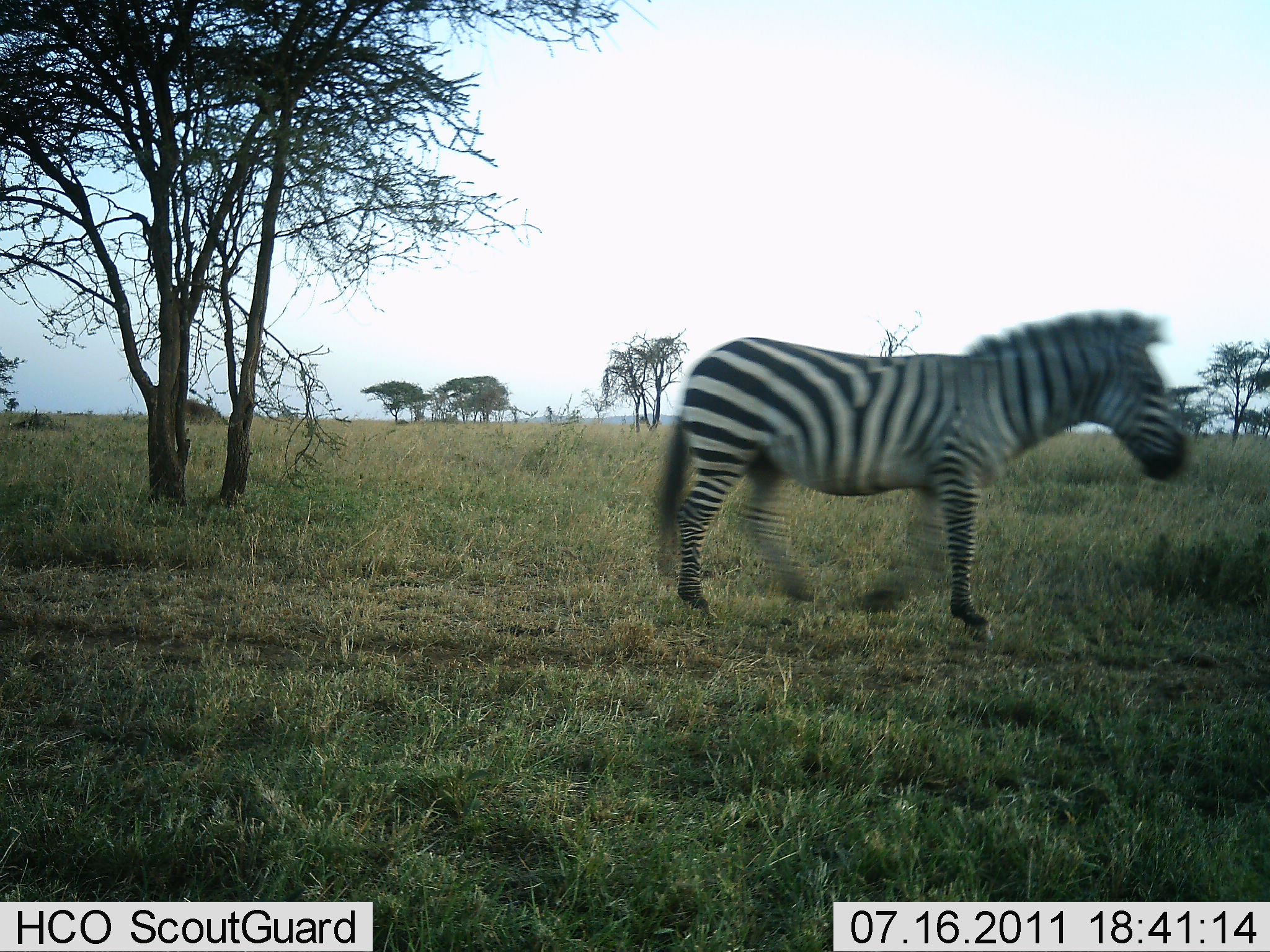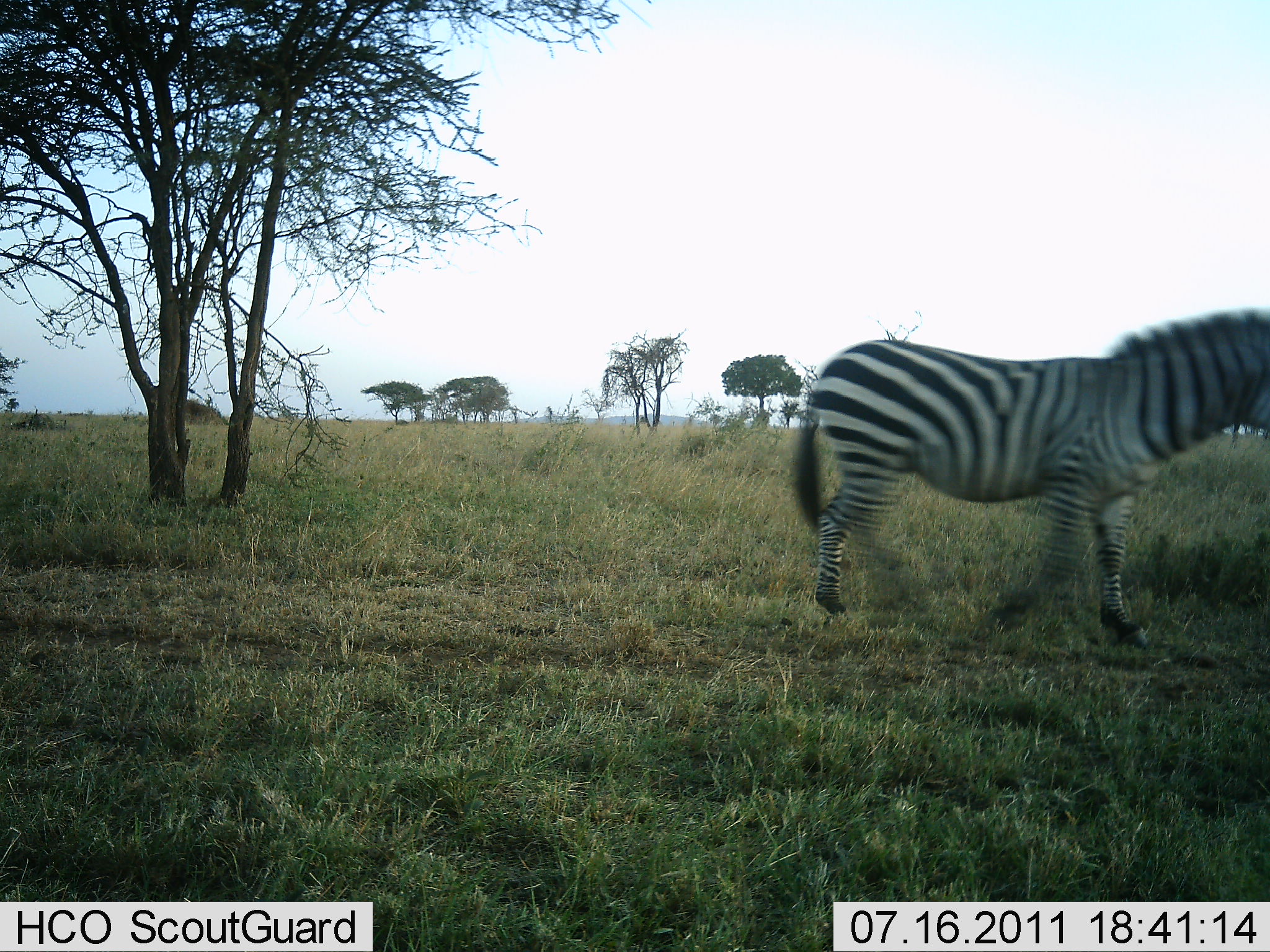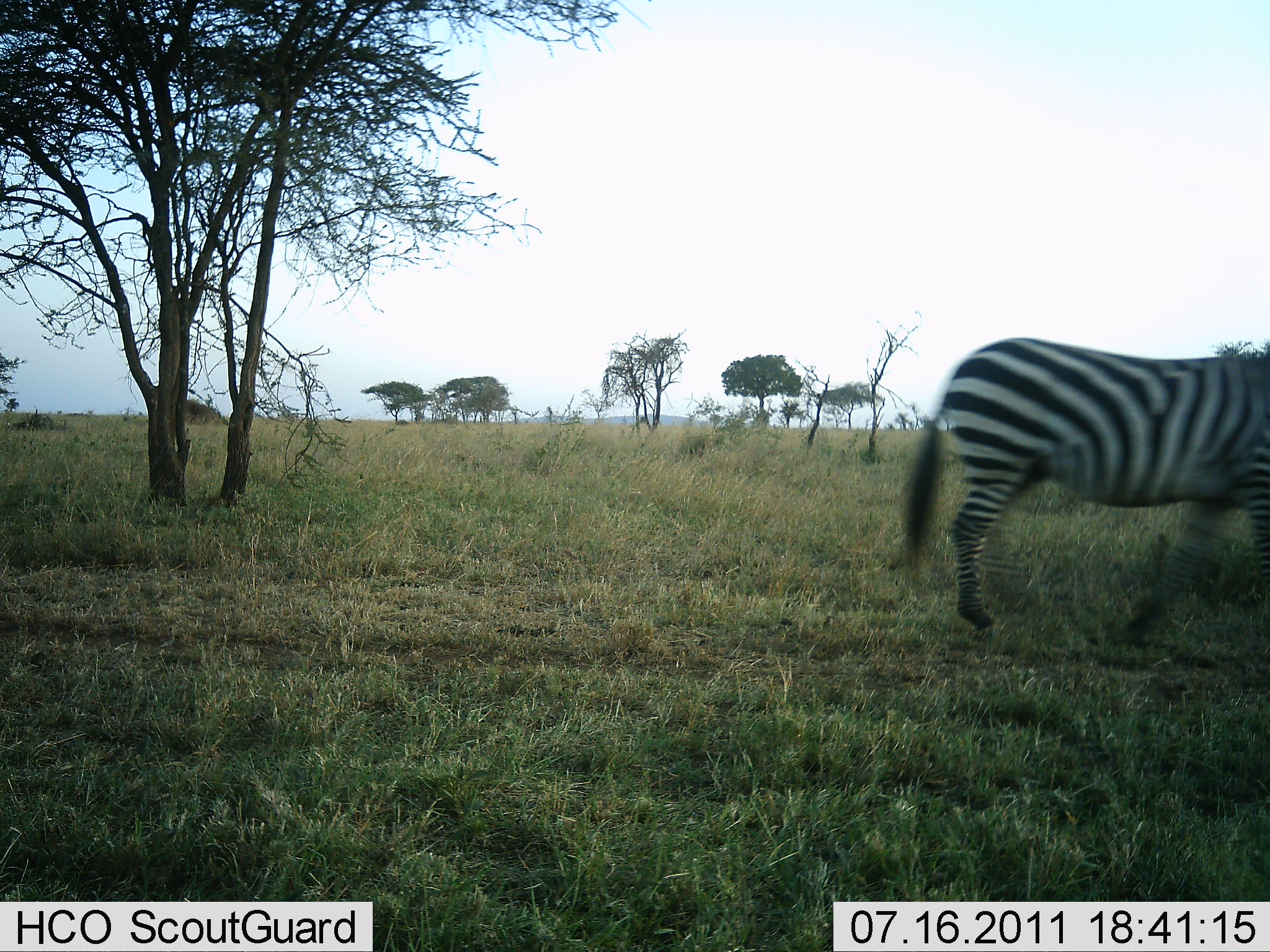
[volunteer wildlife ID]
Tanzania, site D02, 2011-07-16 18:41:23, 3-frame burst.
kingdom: Animalia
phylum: Chordata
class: Mammalia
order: Perissodactyla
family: Equidae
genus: Equus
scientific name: Equus quagga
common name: plains zebra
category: zebra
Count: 1.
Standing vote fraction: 10%.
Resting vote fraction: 0%.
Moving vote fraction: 90%.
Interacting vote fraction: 0%.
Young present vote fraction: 0%.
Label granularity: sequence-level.